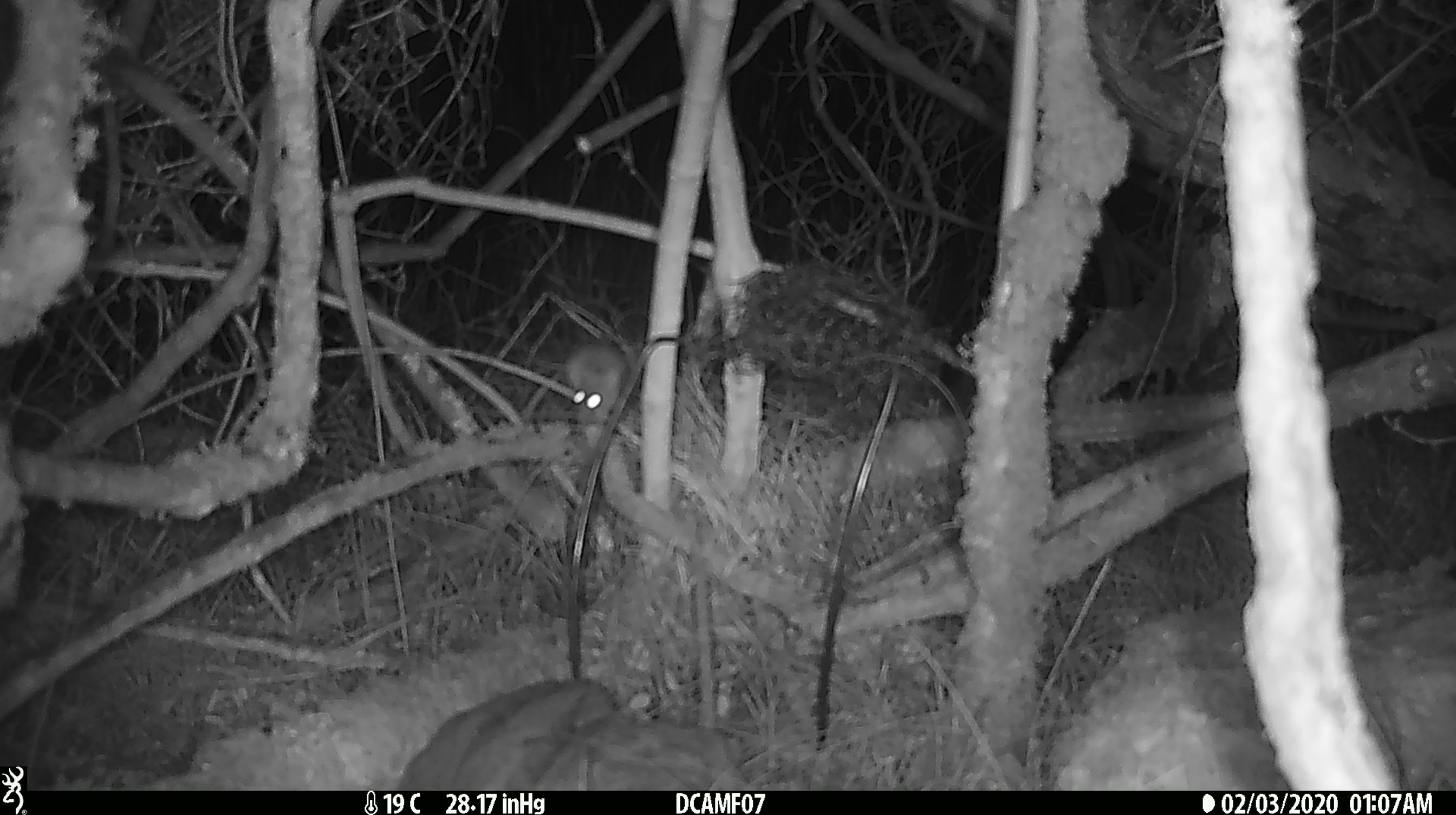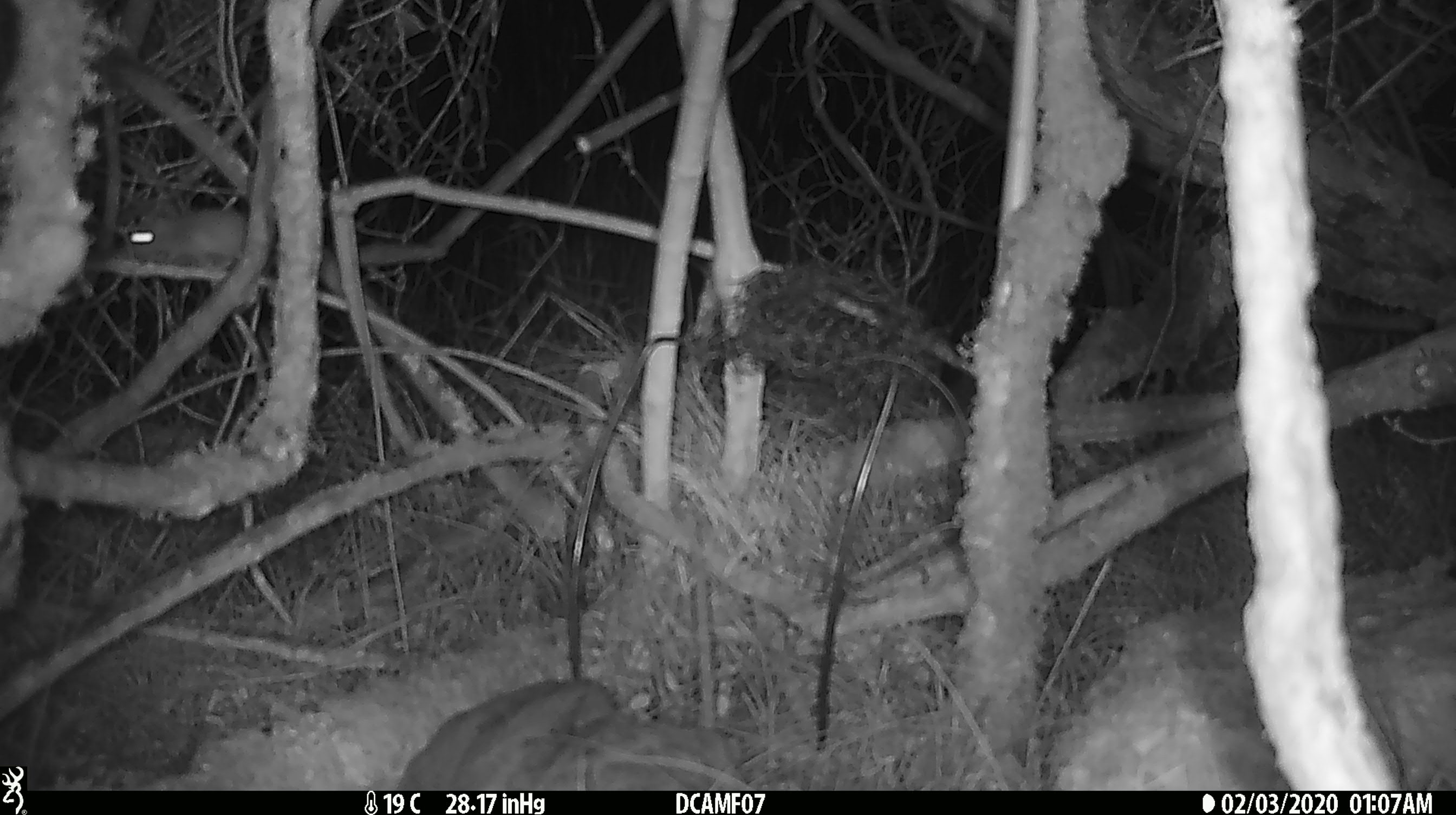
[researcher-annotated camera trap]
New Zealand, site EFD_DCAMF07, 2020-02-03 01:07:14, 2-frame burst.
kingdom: Animalia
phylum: Chordata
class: Mammalia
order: Rodentia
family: Muridae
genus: Mus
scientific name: Mus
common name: mouse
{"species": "mouse (Mus)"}